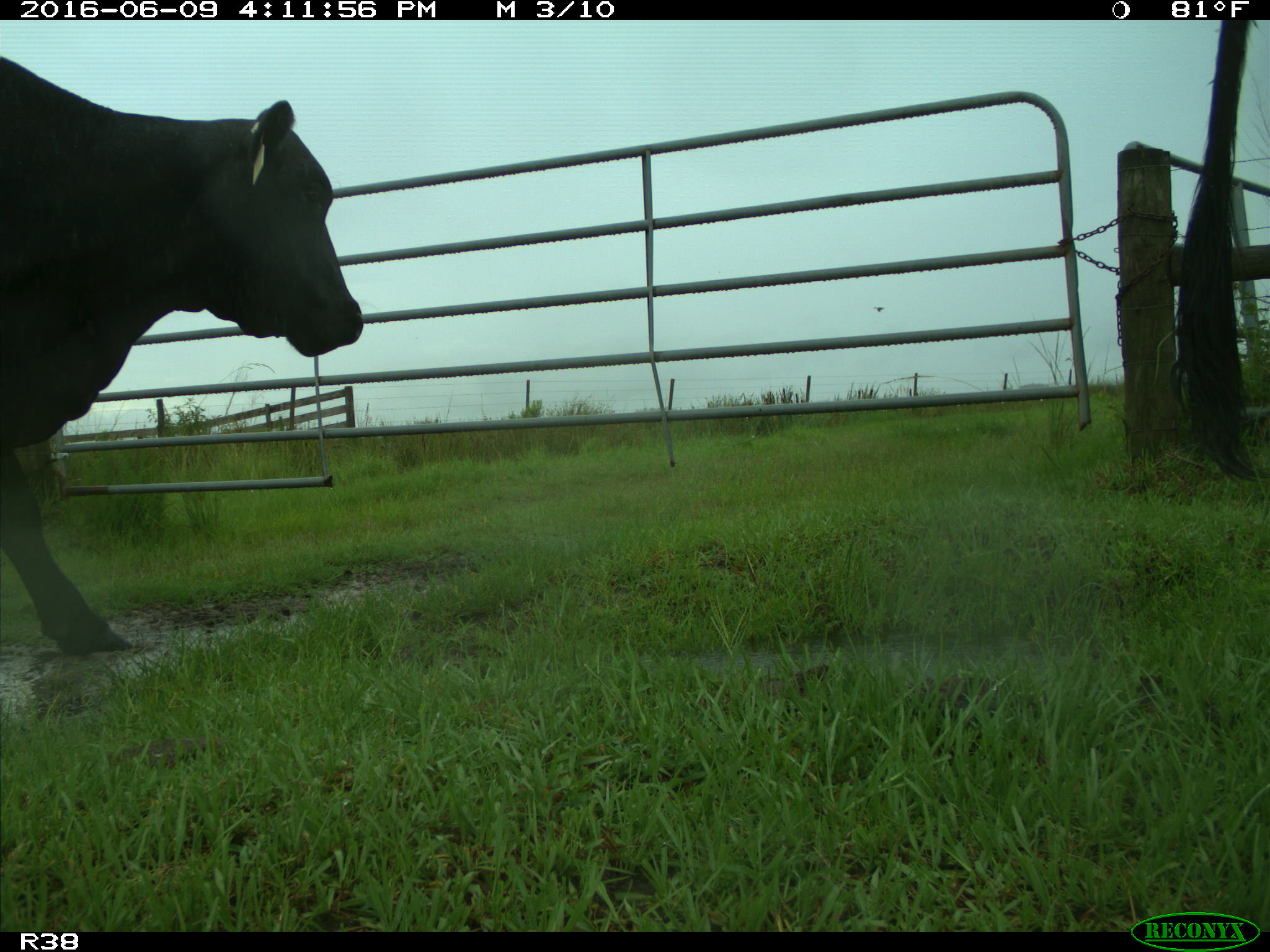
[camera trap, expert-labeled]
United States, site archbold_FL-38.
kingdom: Animalia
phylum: Chordata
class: Mammalia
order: Artiodactyla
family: Bovidae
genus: Bos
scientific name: Bos taurus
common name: domestic cow